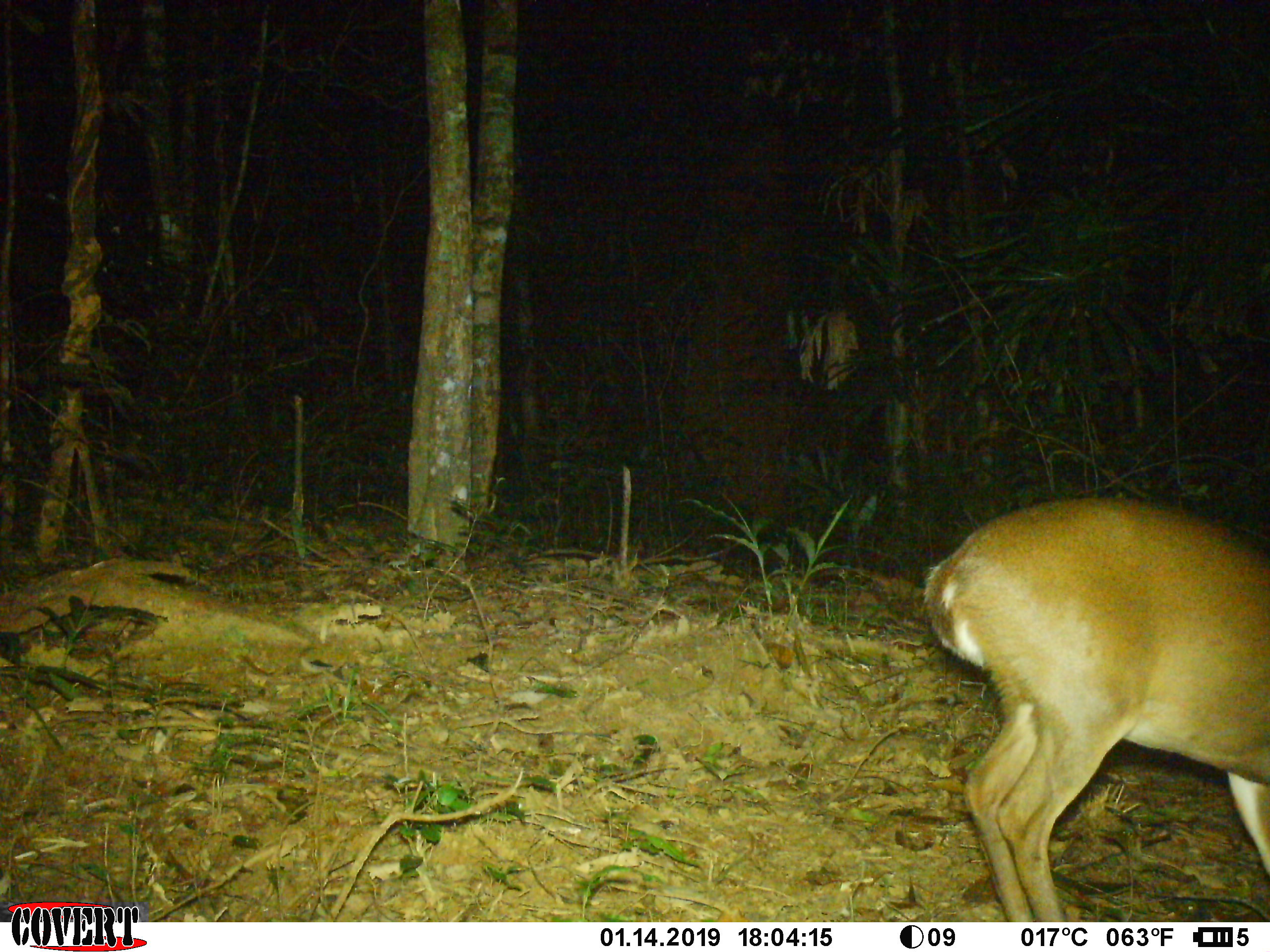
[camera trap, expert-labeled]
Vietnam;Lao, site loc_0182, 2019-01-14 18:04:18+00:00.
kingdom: Animalia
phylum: Chordata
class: Mammalia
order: Artiodactyla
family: Cervidae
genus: Muntiacus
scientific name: Muntiacus vuquangensis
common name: large-antlered muntjac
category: large antlered muntjac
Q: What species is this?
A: Large antlered muntjac (large-antlered muntjac) (Muntiacus vuquangensis).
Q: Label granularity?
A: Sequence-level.